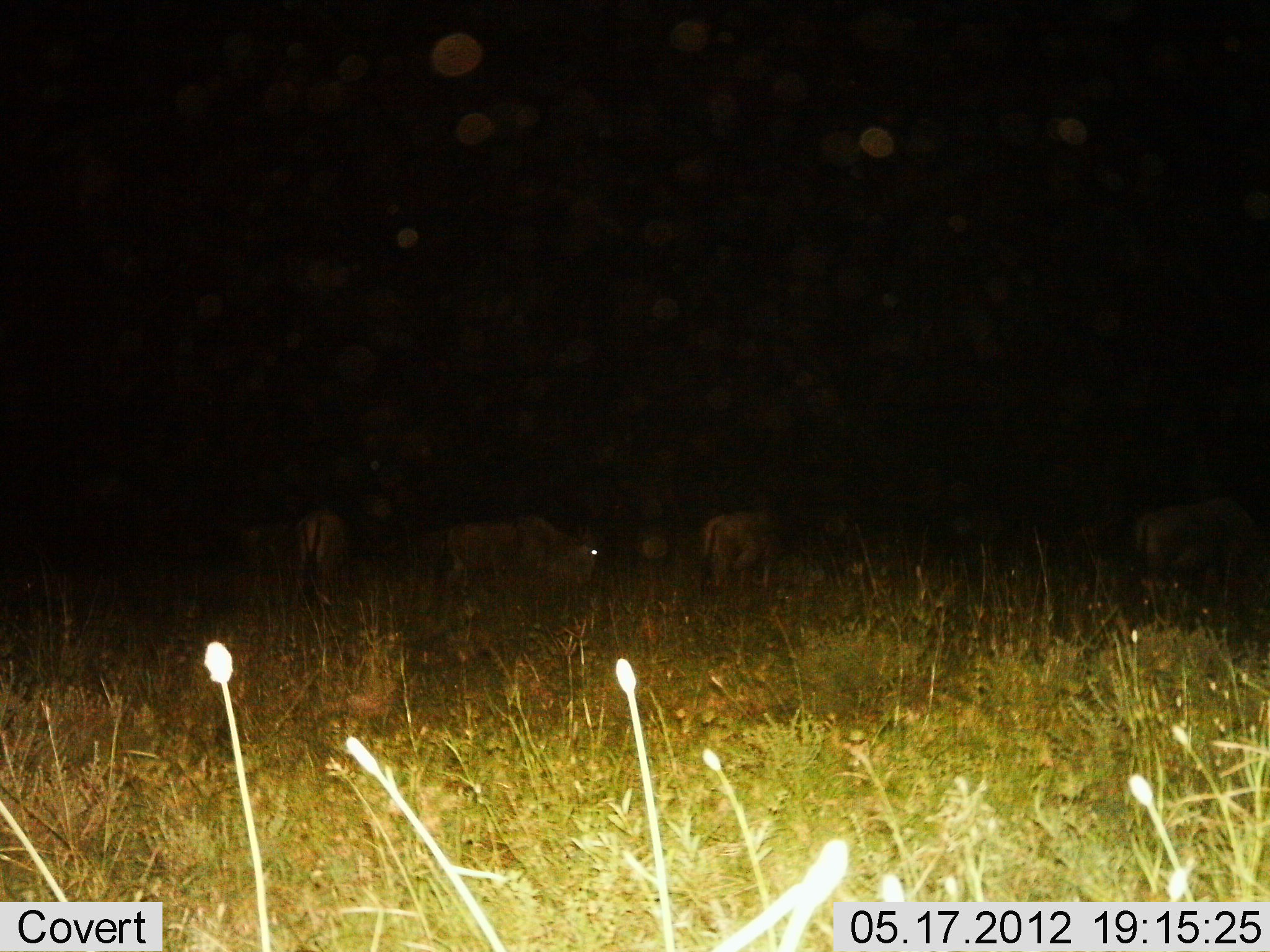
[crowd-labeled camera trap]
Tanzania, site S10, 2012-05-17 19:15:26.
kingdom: Animalia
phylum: Chordata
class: Mammalia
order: Artiodactyla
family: Bovidae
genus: Connochaetes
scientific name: Connochaetes taurinus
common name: blue wildebeest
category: wildebeest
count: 5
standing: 60%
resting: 0%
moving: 20%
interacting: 0%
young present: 0%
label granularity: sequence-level